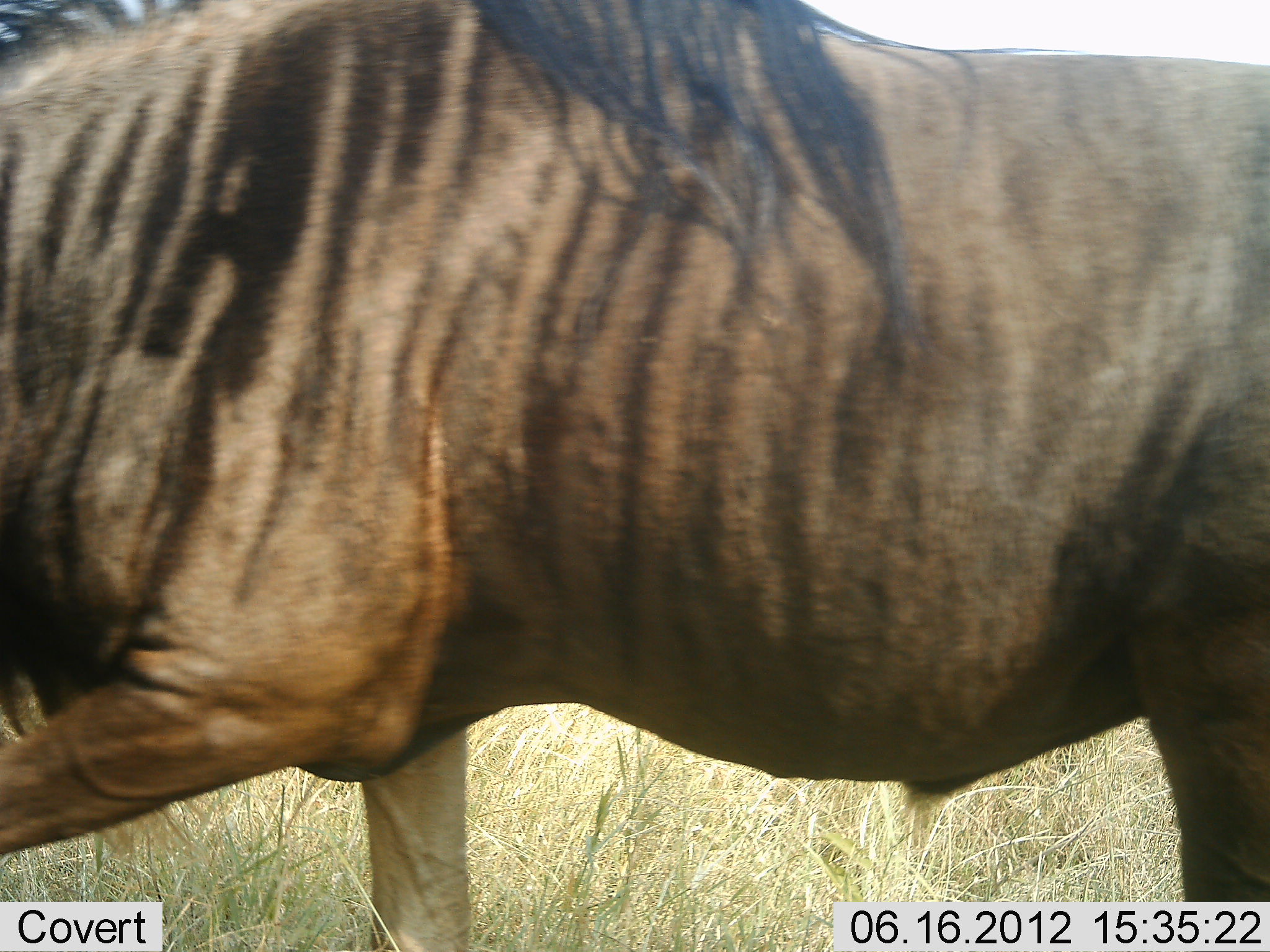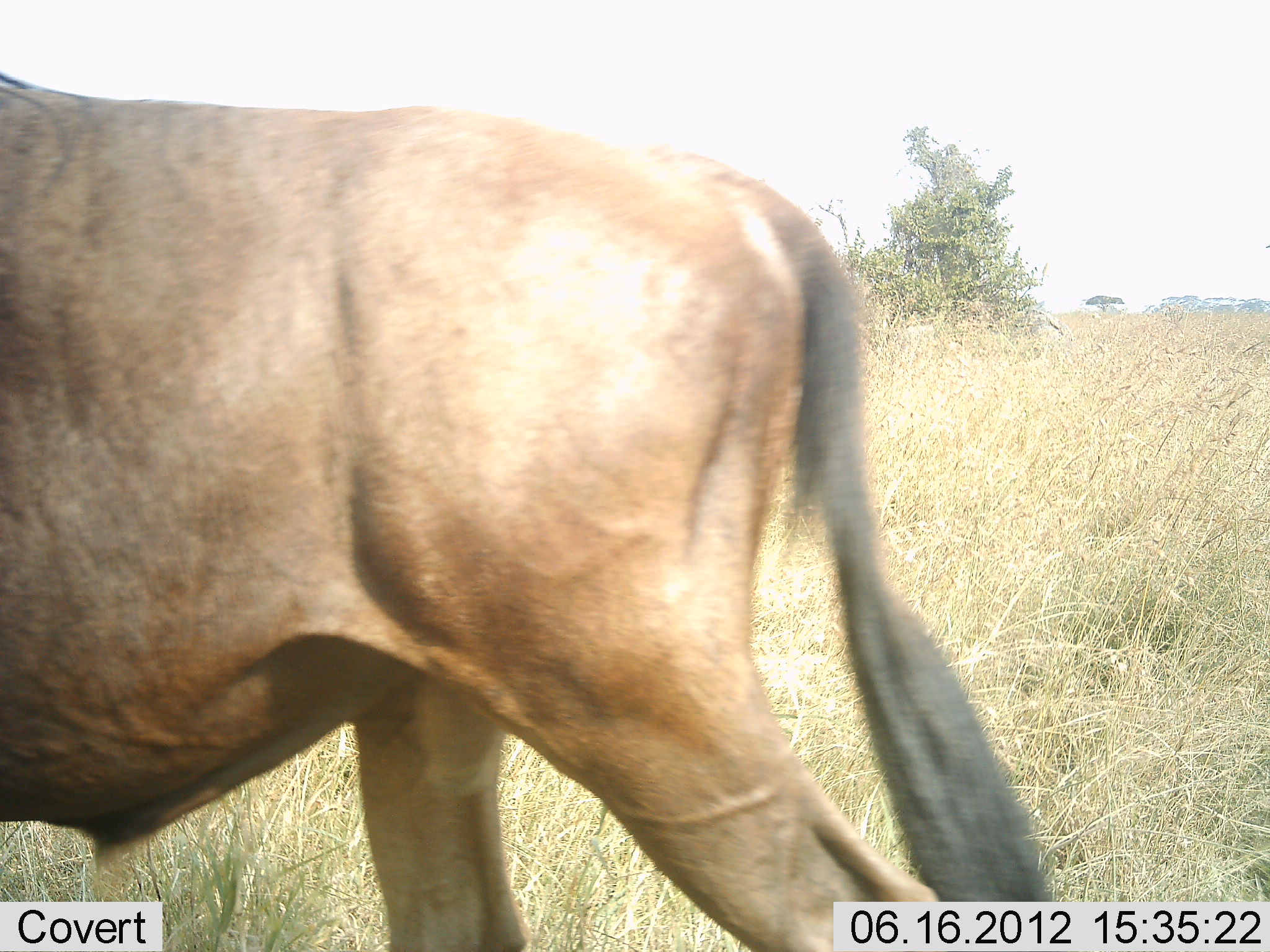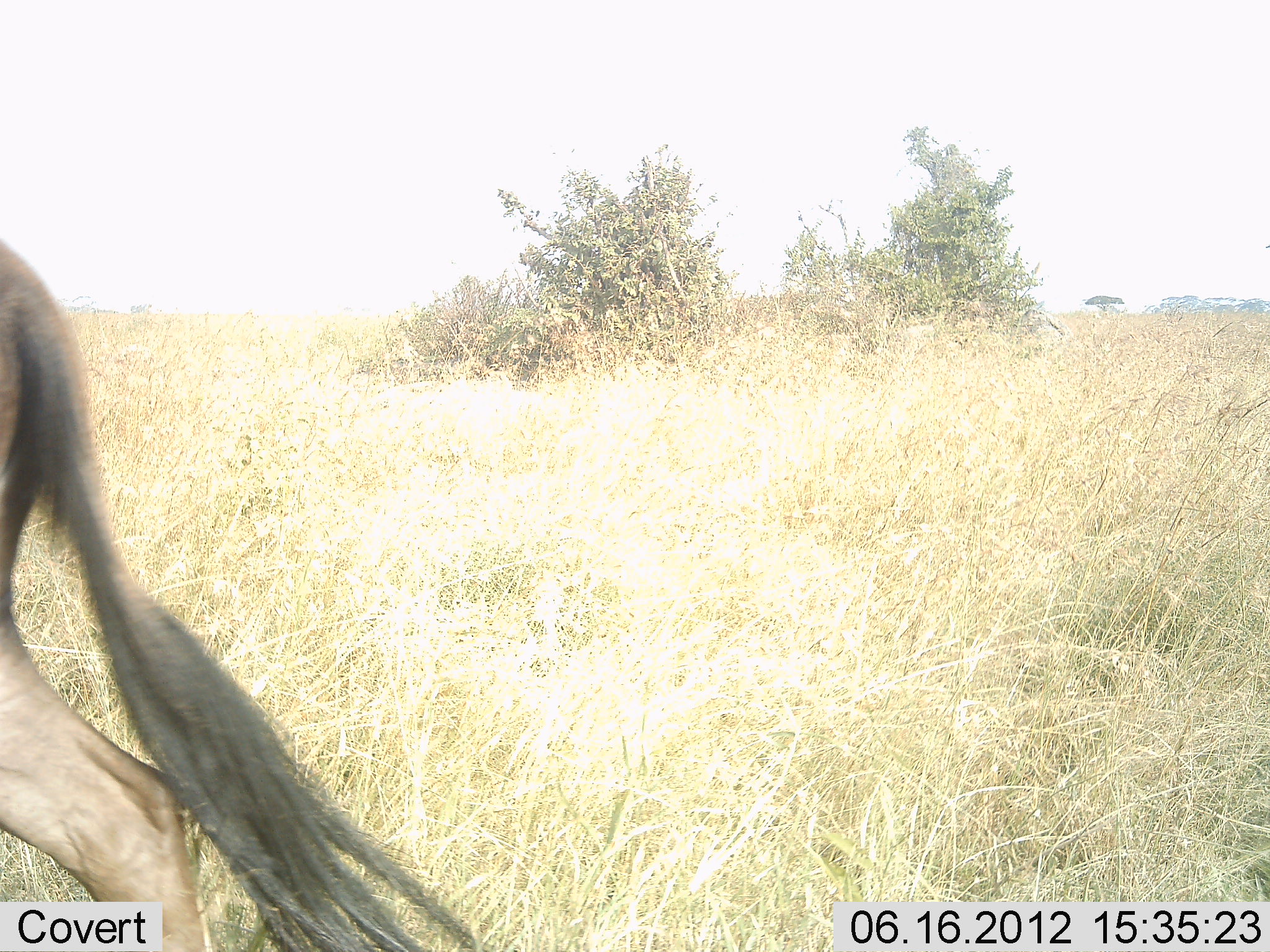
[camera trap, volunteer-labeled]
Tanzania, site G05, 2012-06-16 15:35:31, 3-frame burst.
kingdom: Animalia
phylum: Chordata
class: Mammalia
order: Artiodactyla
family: Bovidae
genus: Connochaetes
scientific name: Connochaetes taurinus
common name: blue wildebeest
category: wildebeest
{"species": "wildebeest (blue wildebeest) (Connochaetes taurinus)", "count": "1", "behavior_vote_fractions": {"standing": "0%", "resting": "0%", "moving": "100%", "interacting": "0%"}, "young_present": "0%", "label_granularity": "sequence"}